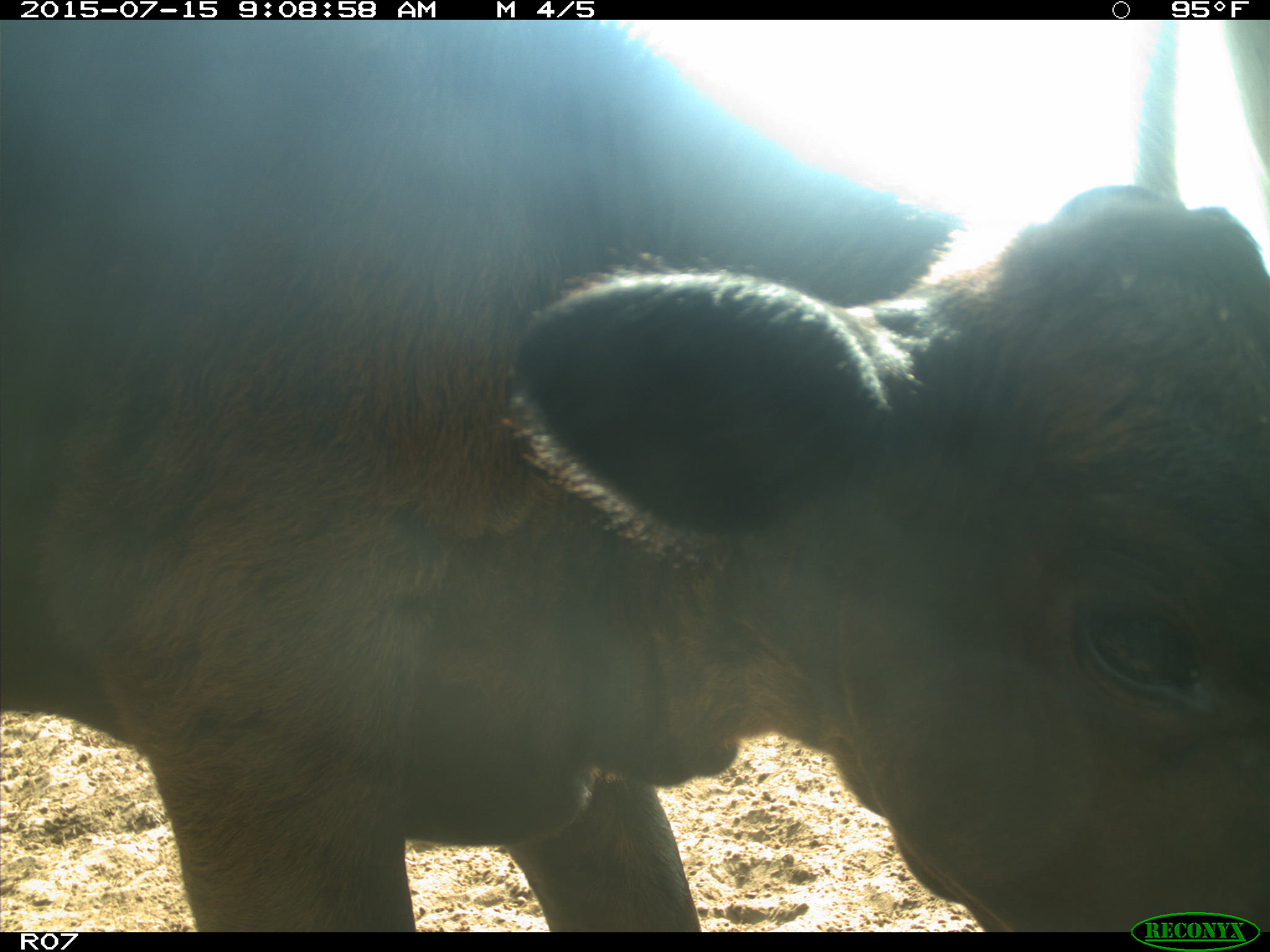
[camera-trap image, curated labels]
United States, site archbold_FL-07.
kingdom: Animalia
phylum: Chordata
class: Mammalia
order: Artiodactyla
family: Bovidae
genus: Bos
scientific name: Bos taurus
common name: domestic cow